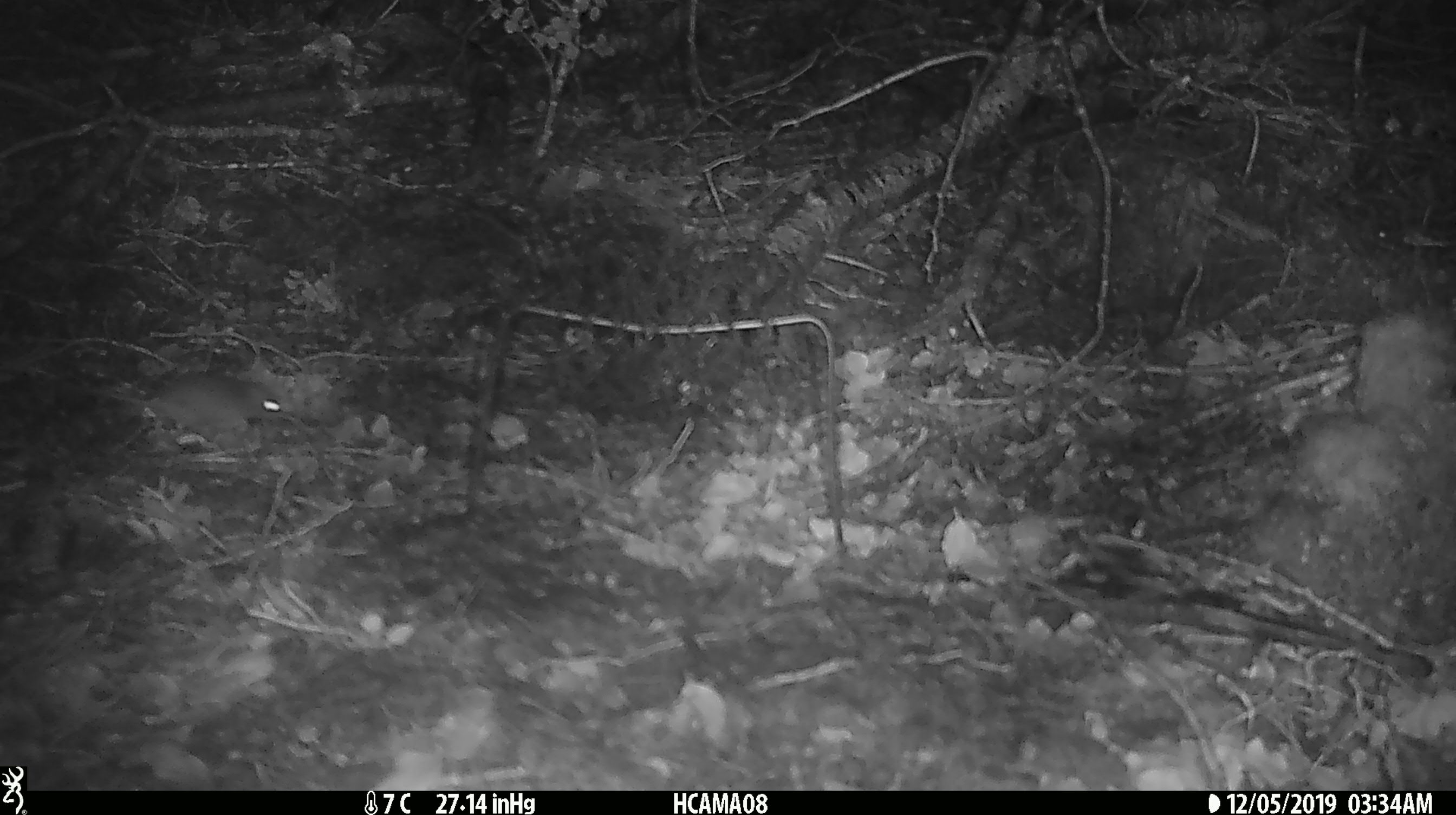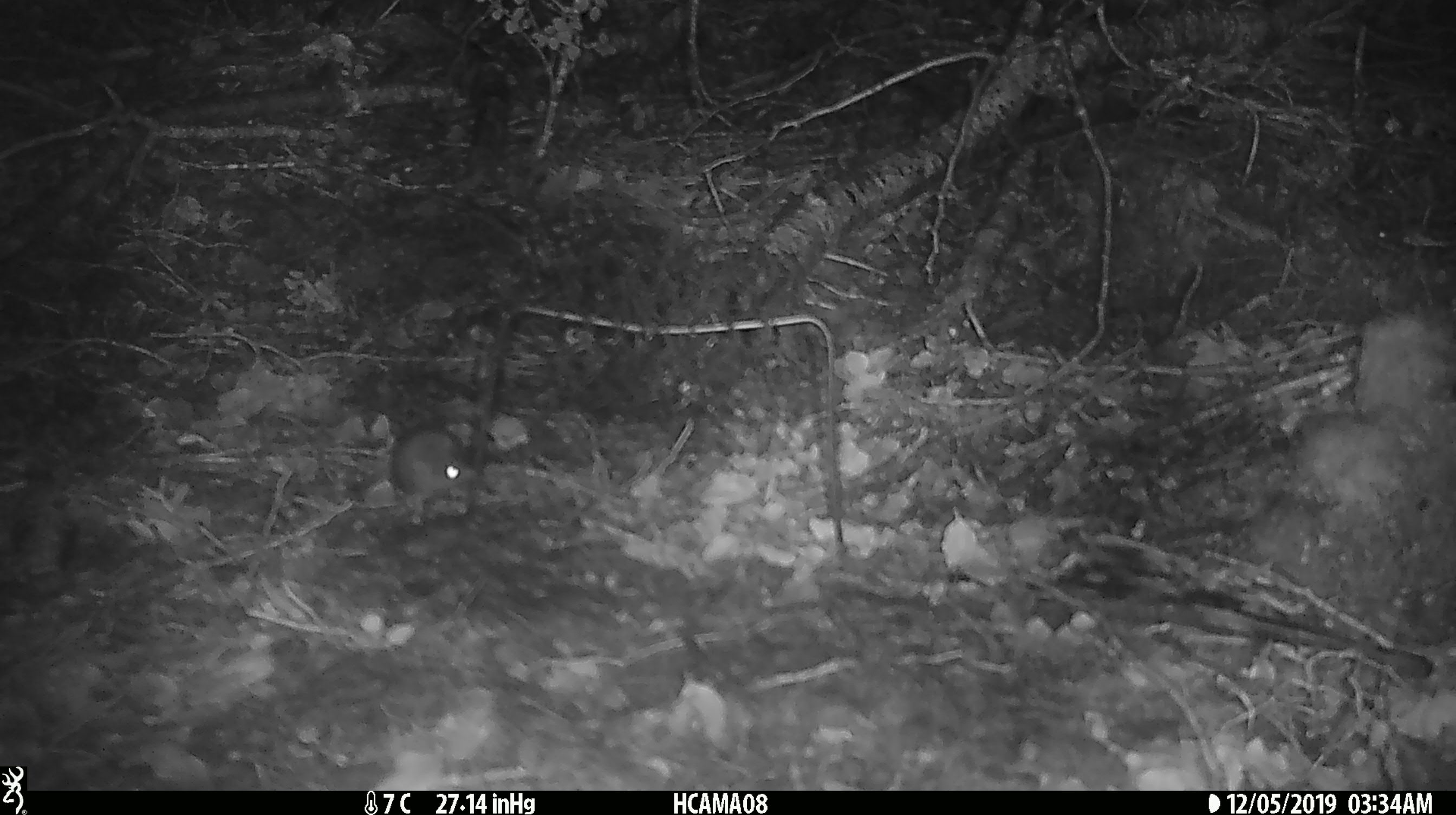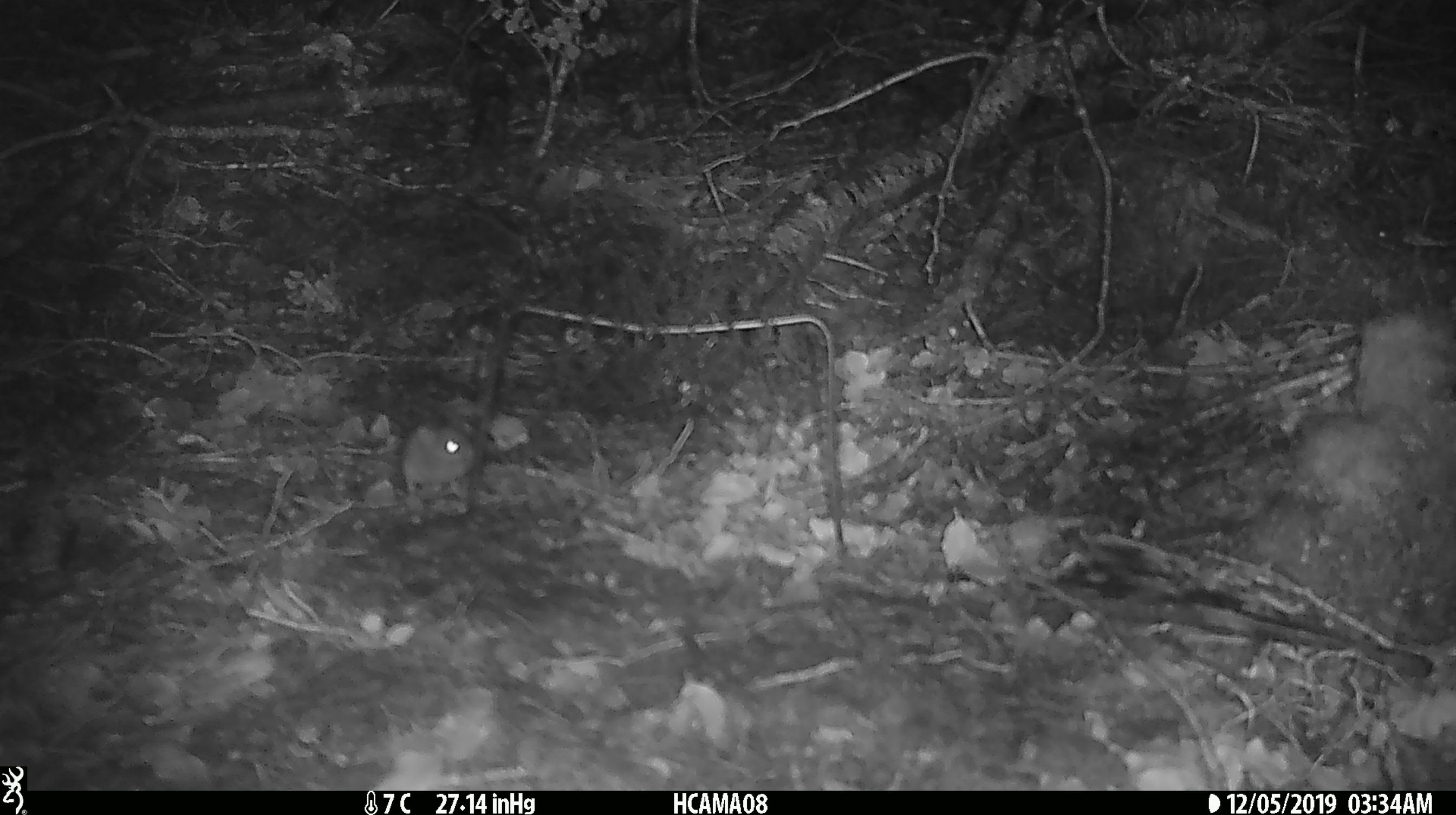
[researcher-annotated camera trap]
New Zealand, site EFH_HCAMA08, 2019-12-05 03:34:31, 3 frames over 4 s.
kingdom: Animalia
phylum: Chordata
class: Mammalia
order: Rodentia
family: Muridae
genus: Mus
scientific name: Mus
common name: mouse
Mouse (Mus).